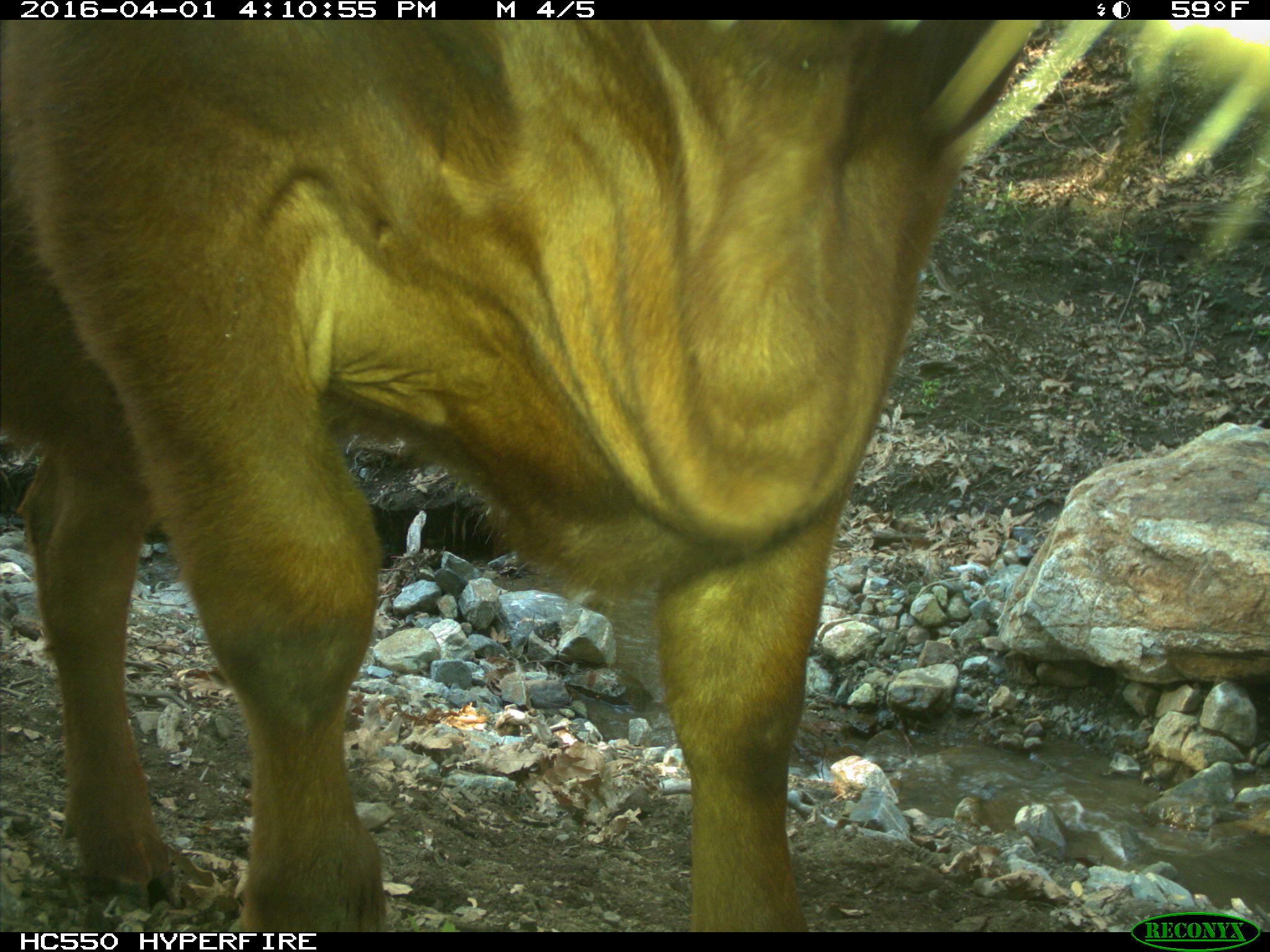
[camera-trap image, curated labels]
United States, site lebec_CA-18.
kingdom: Animalia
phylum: Chordata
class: Mammalia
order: Artiodactyla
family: Bovidae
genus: Bos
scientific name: Bos taurus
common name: domestic cow